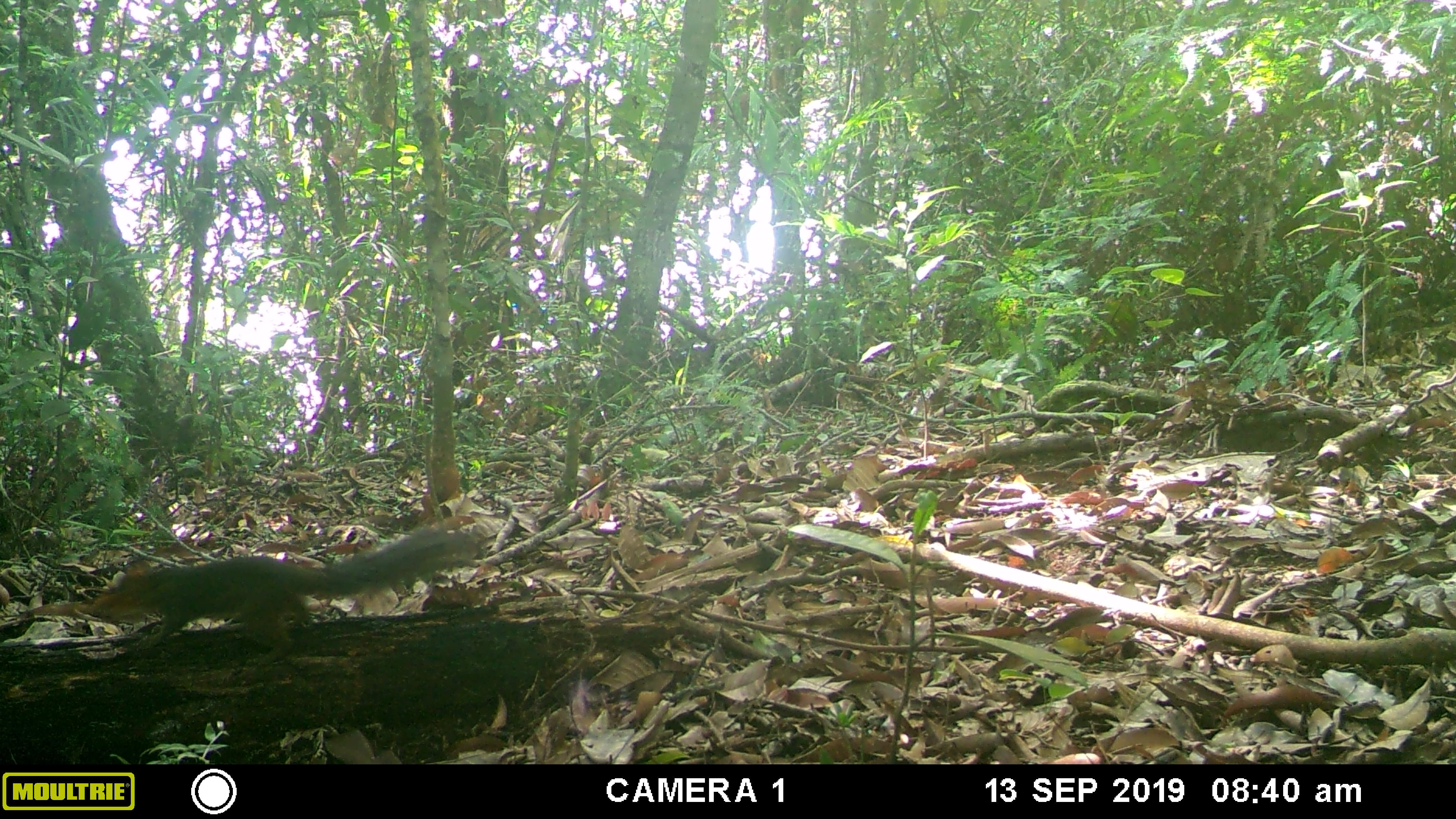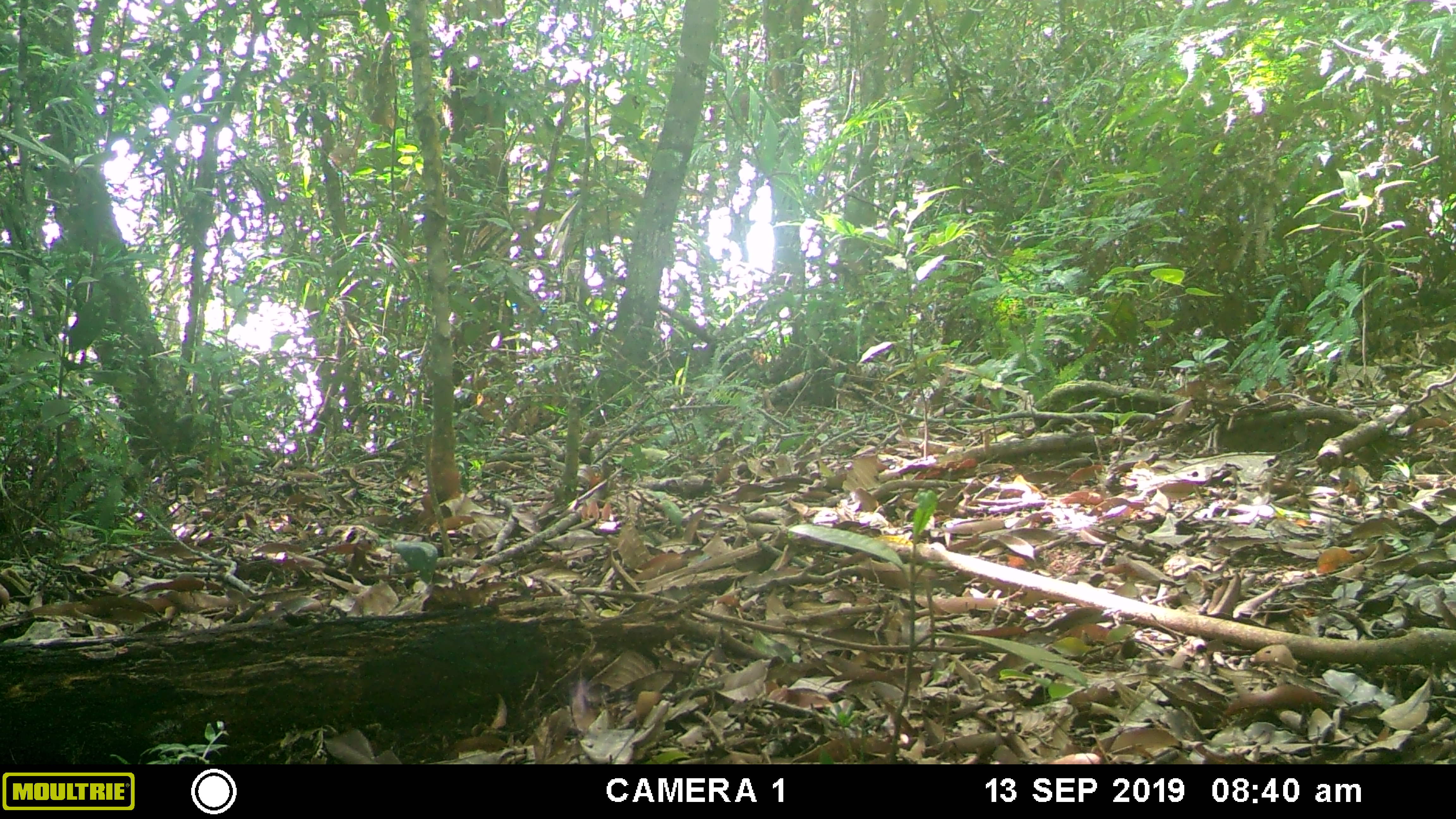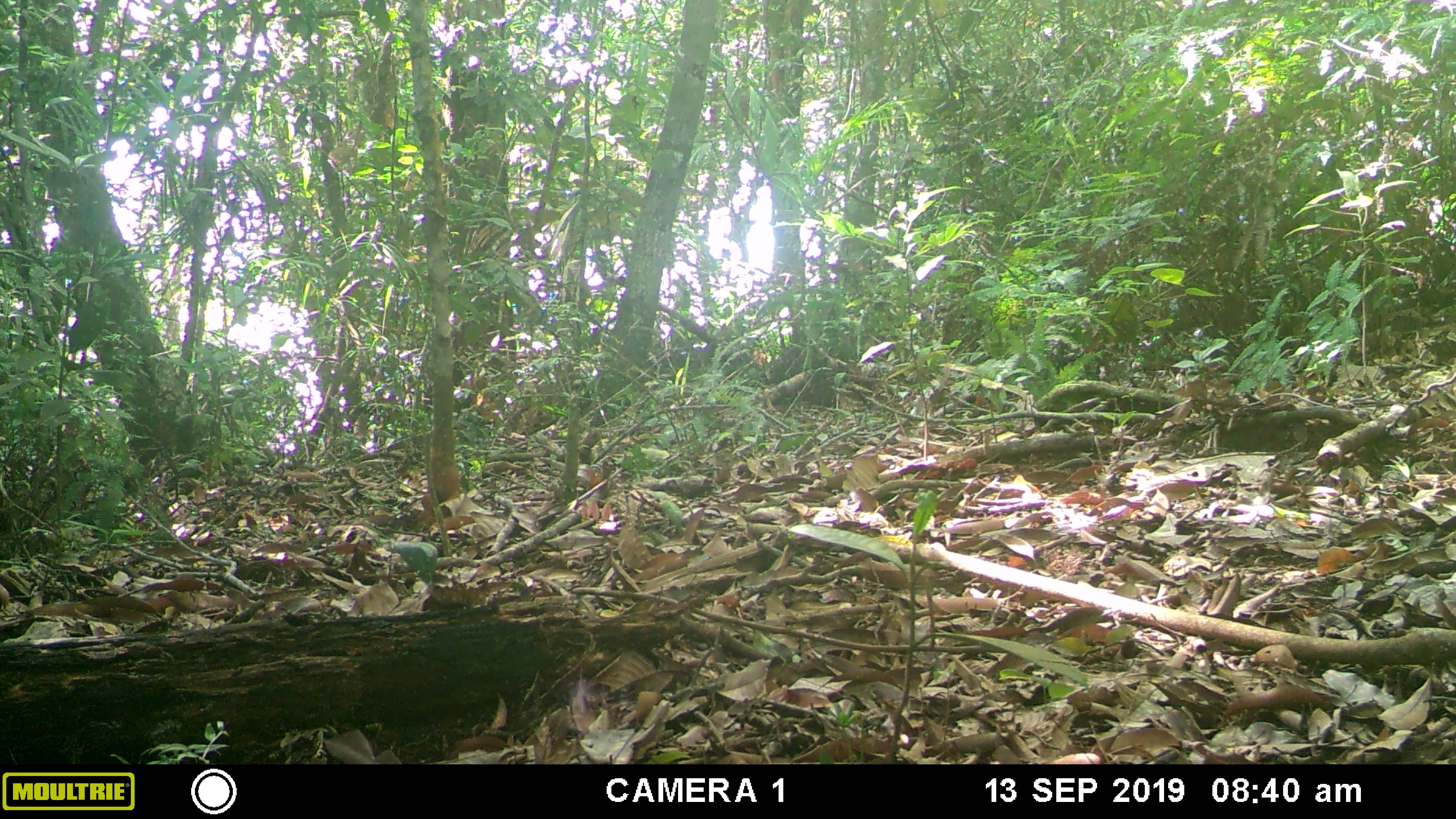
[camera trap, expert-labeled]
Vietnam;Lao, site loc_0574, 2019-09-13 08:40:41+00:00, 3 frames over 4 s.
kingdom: Animalia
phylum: Chordata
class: Mammalia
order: Rodentia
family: Sciuridae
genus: Dremomys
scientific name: Dremomys rufigenis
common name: red-cheeked squirrel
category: red cheeked squirrel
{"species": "red cheeked squirrel (red-cheeked squirrel) (Dremomys rufigenis)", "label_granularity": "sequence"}